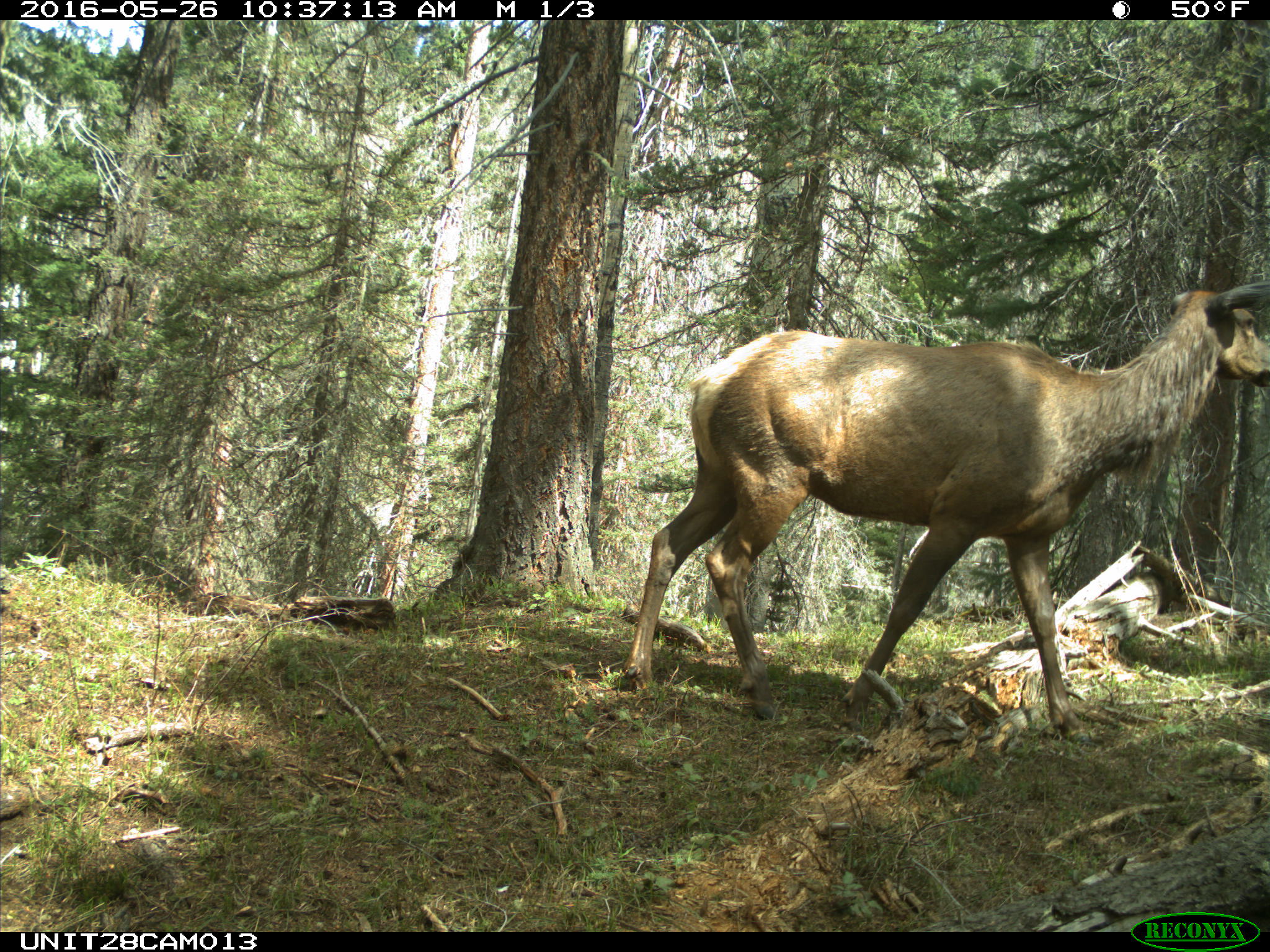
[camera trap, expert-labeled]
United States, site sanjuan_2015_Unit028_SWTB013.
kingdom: Animalia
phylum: Chordata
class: Mammalia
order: Artiodactyla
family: Cervidae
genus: Cervus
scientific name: Cervus elaphus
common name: red deer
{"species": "Cervus elaphus (red deer)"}